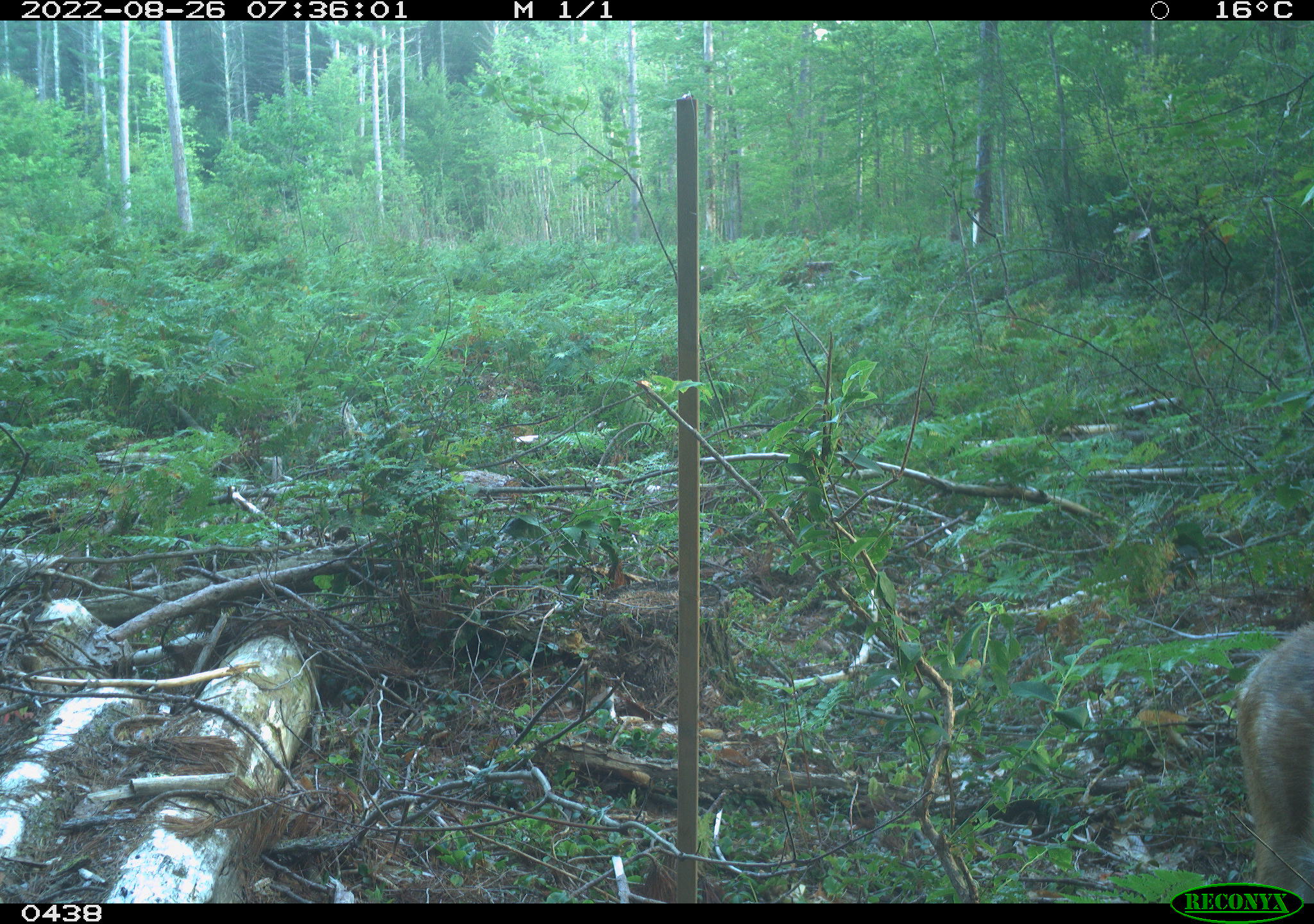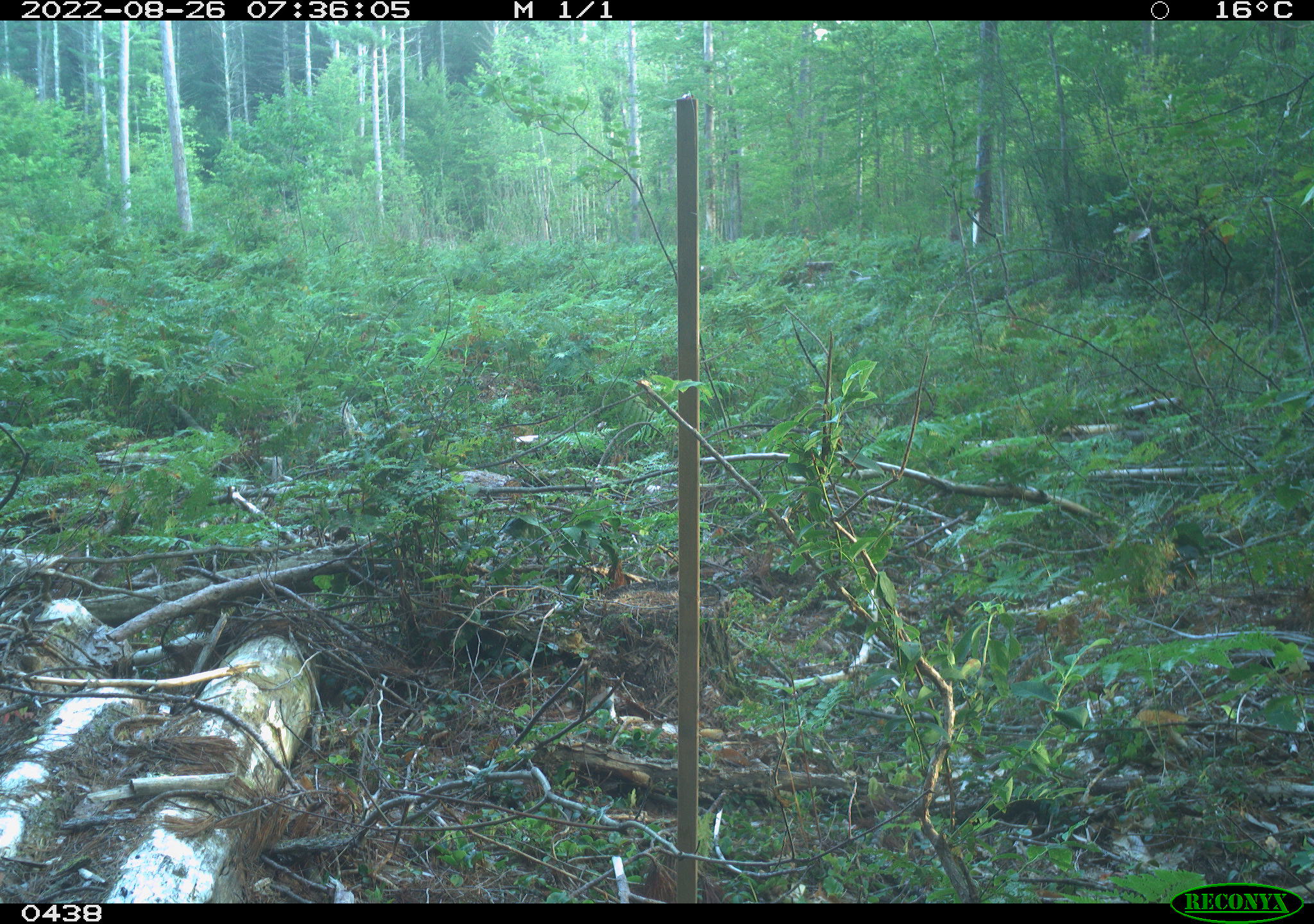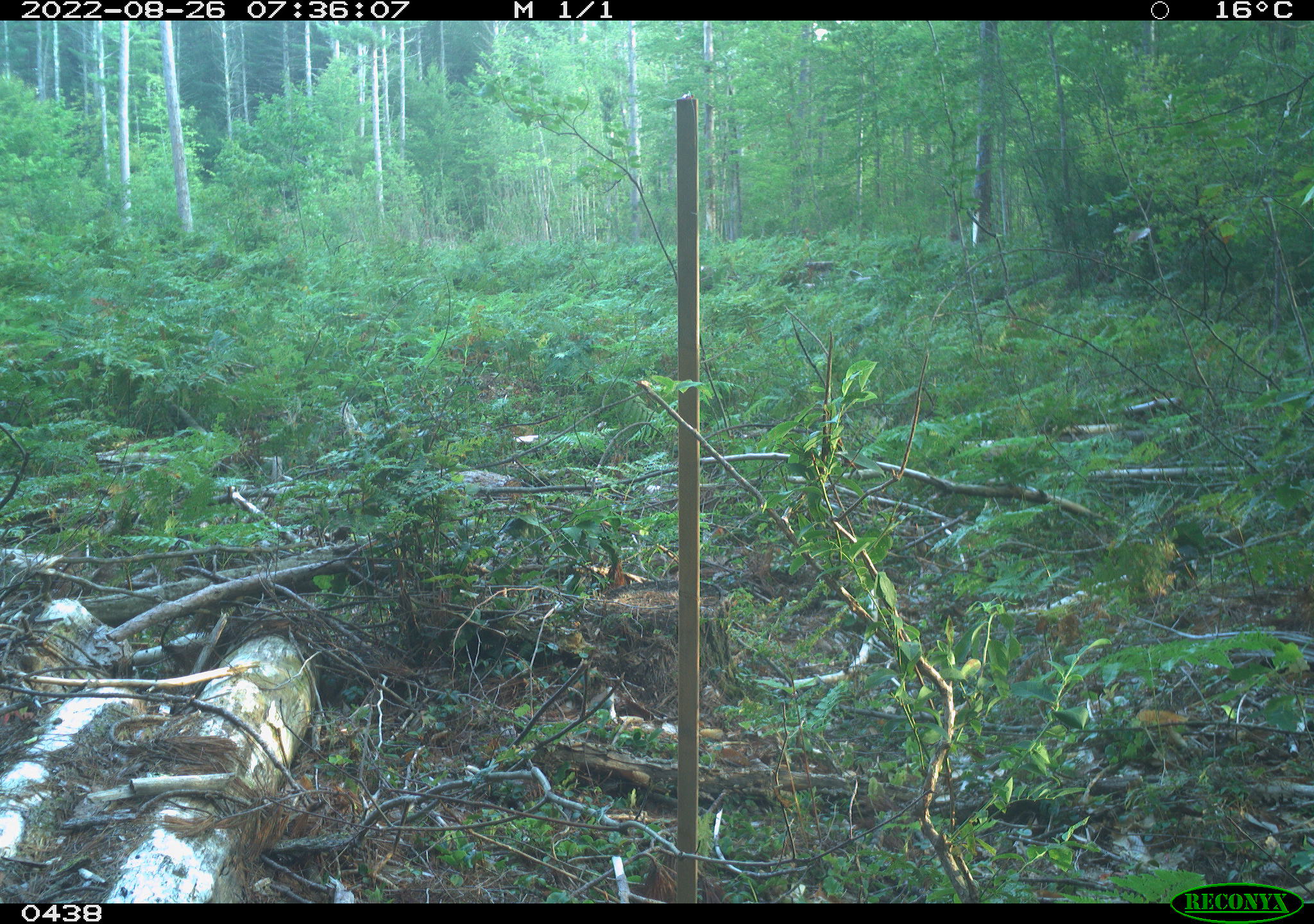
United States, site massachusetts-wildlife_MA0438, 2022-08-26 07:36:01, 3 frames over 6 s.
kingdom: Animalia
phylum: Chordata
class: Mammalia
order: Artiodactyla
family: Cervidae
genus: Odocoileus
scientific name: Odocoileus virginianus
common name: white-tailed deer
White-tailed deer (Odocoileus virginianus).